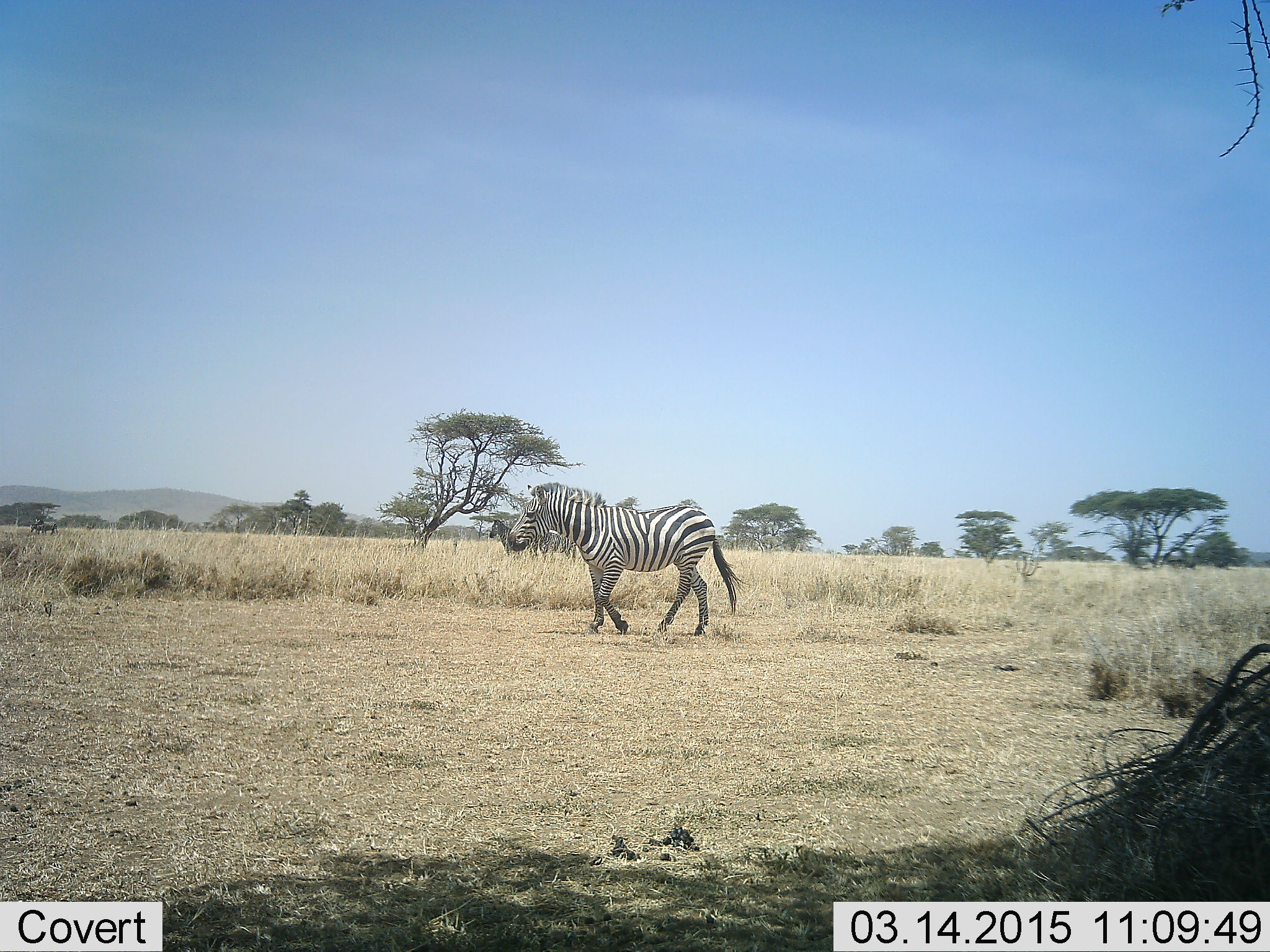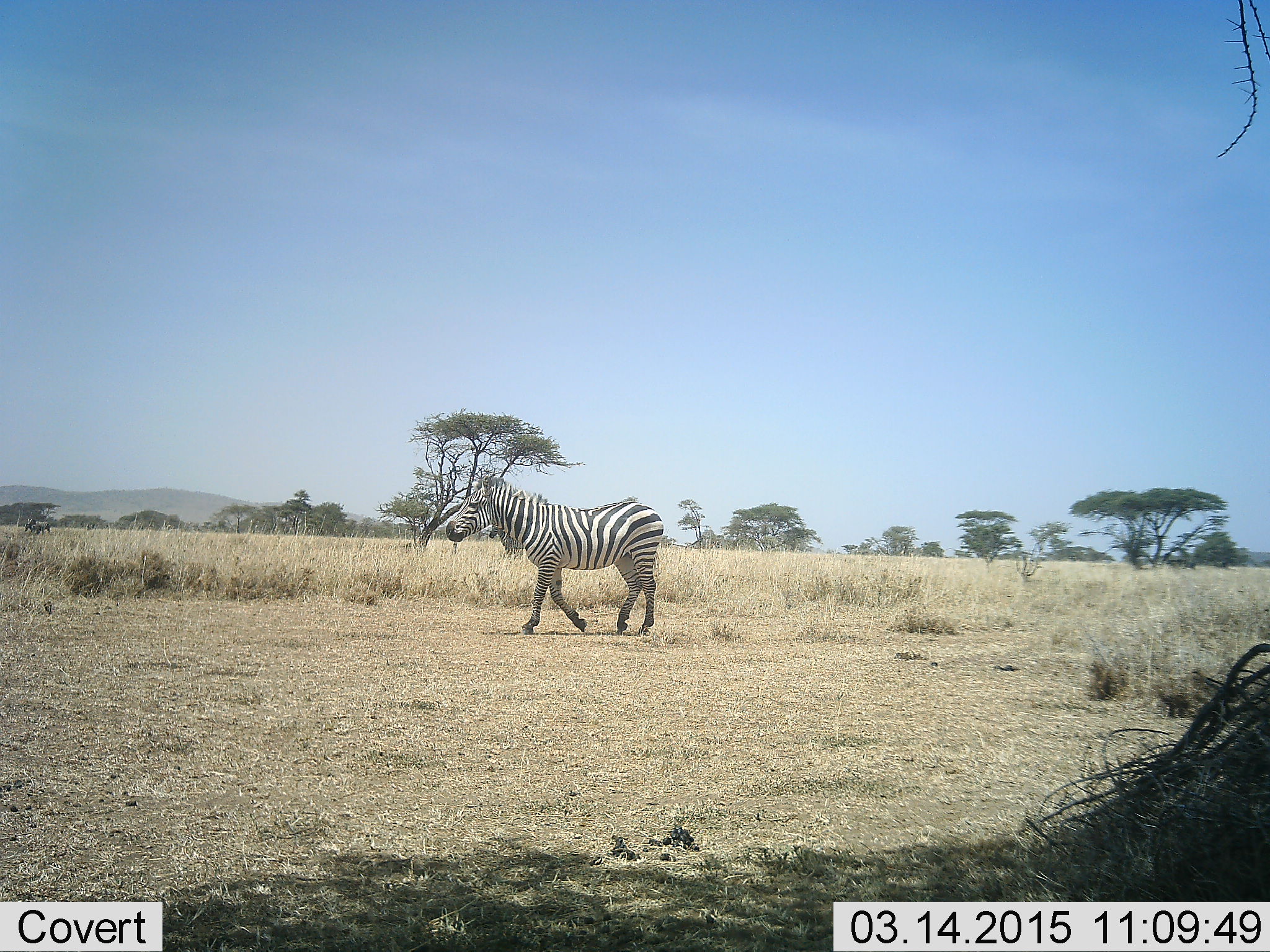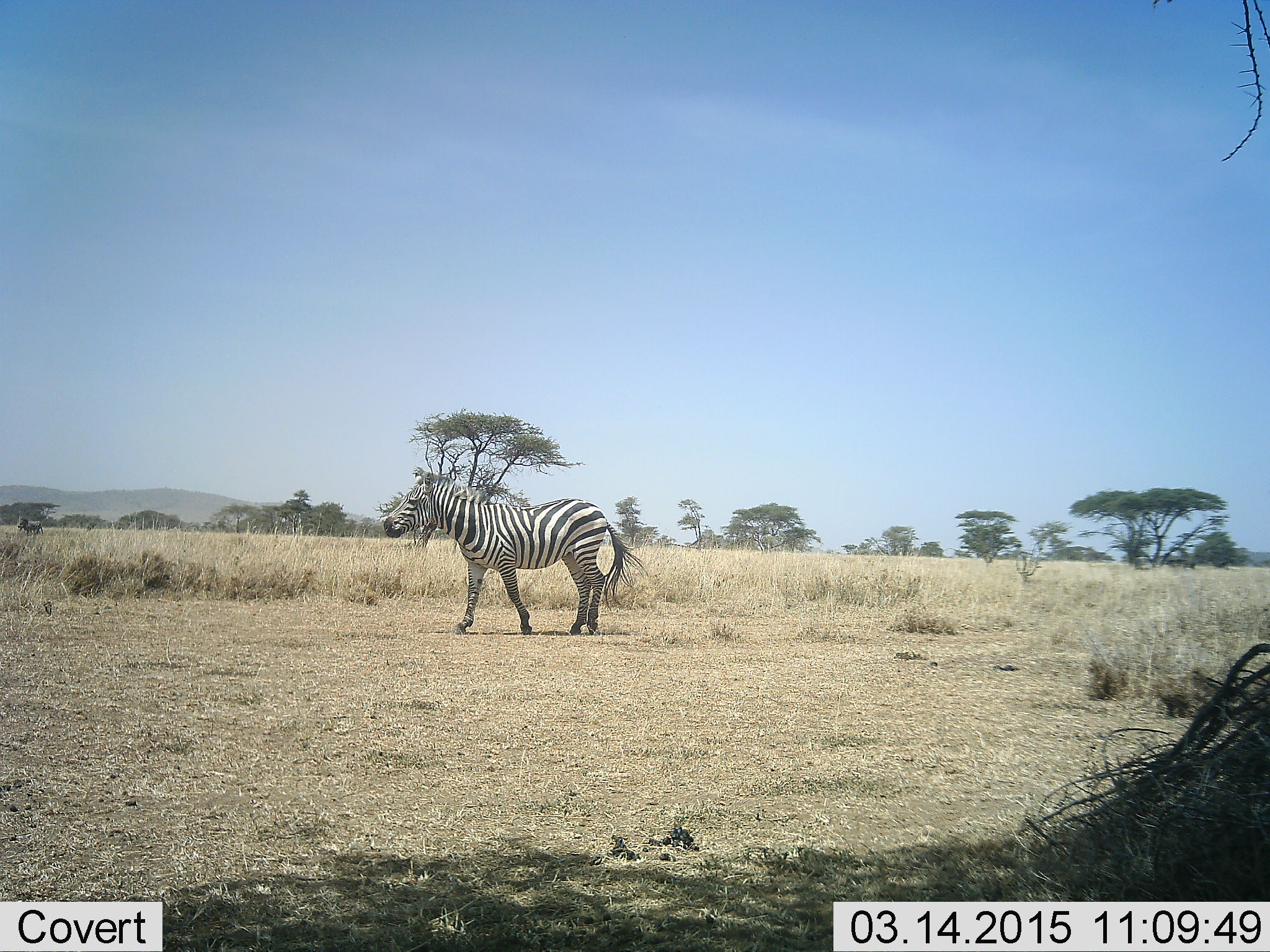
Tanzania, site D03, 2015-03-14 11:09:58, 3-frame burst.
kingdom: Animalia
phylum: Chordata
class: Mammalia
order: Perissodactyla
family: Equidae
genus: Equus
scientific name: Equus quagga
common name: plains zebra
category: zebra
Zebra (plains zebra) (Equus quagga), count 1. Behavior (volunteer vote fractions): standing 8%, resting 0%, moving 100%, interacting 0%. Young present (vote fraction): 0%. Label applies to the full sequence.